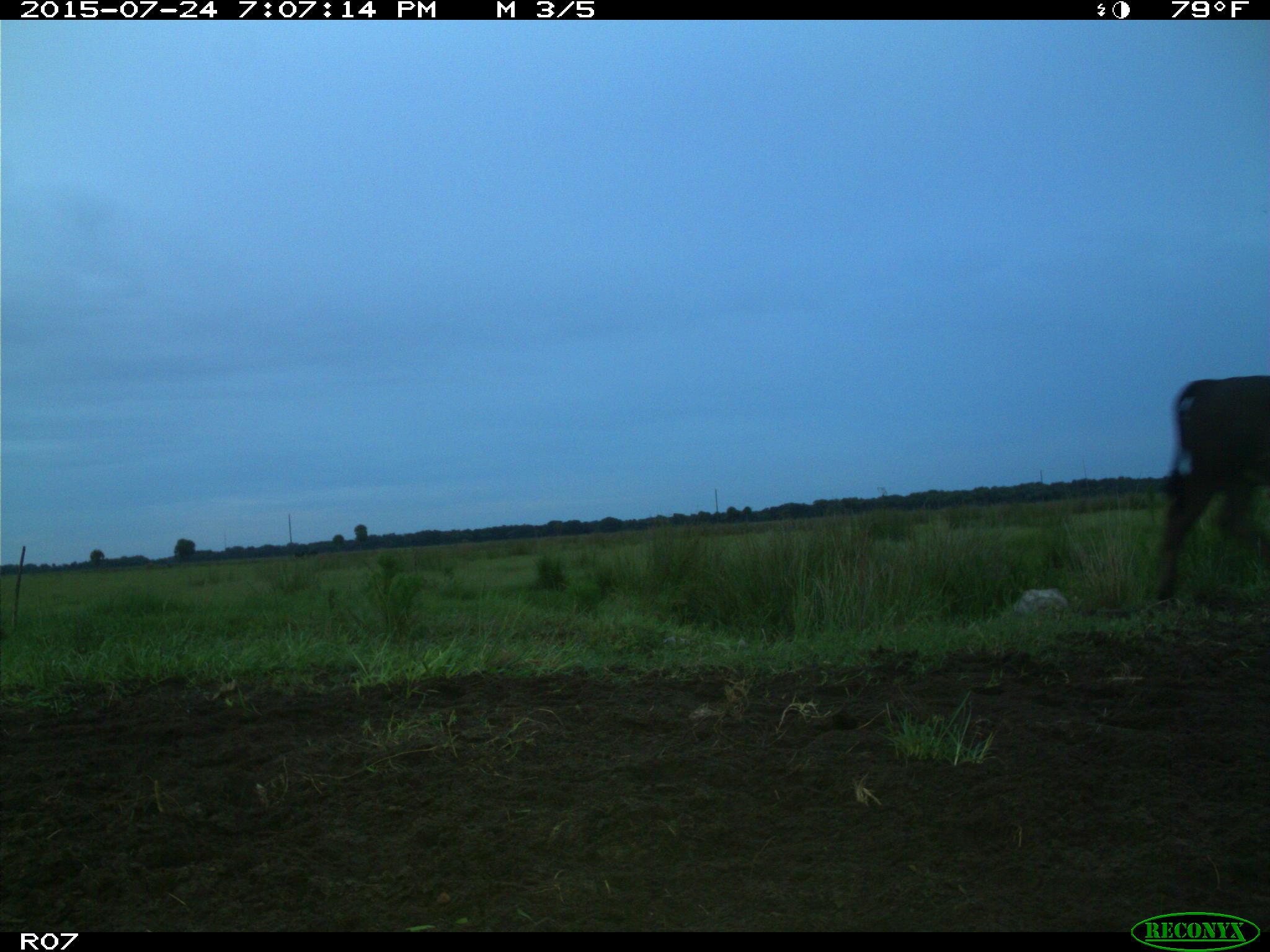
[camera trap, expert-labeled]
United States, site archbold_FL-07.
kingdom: Animalia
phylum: Chordata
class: Mammalia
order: Artiodactyla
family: Bovidae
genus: Bos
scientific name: Bos taurus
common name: domestic cow